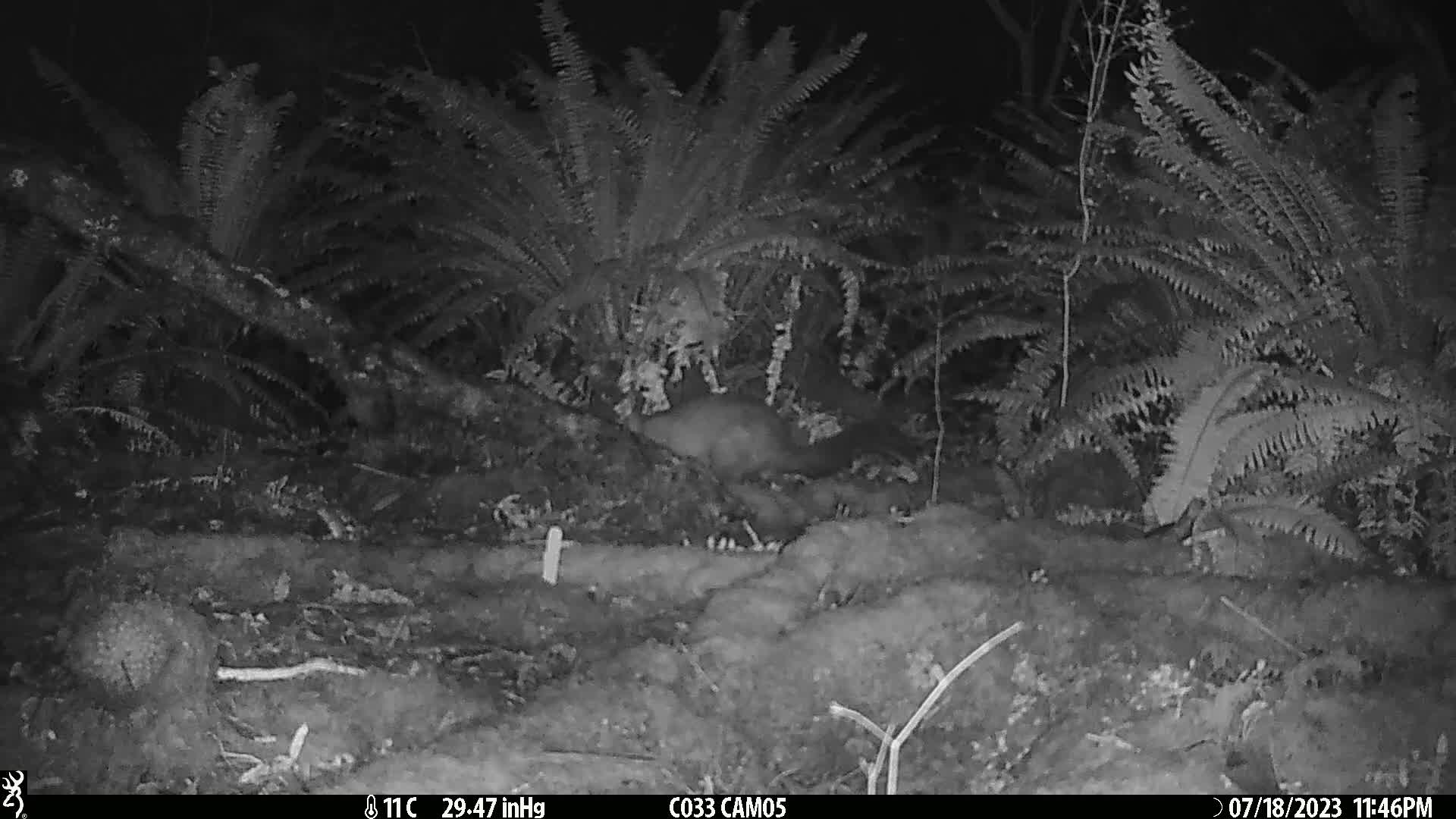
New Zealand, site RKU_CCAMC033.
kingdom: Animalia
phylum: Chordata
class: Mammalia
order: Diprotodontia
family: Phalangeridae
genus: Trichosurus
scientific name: Trichosurus vulpecula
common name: common brushtail possum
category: possum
Possum (common brushtail possum) (Trichosurus vulpecula).